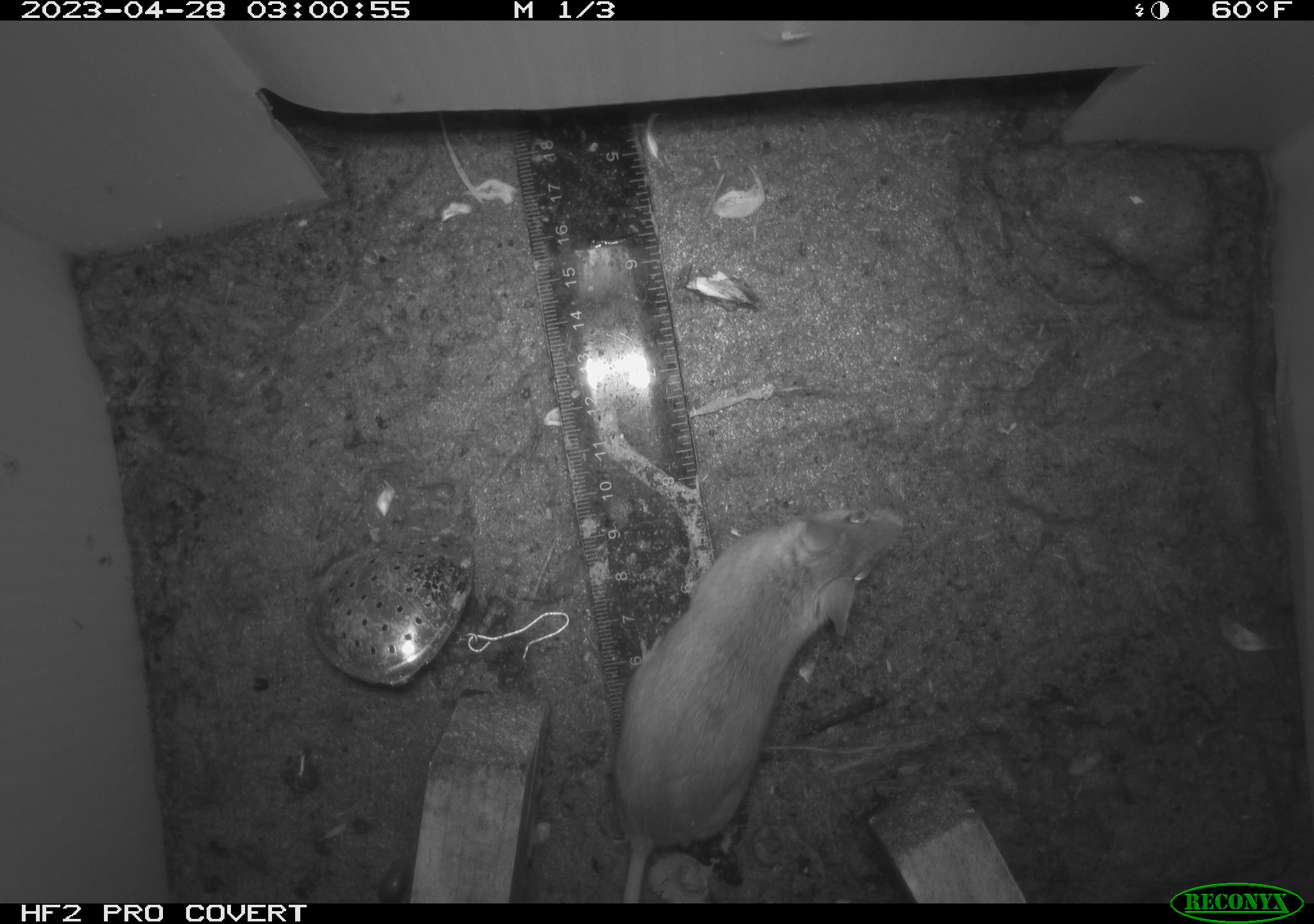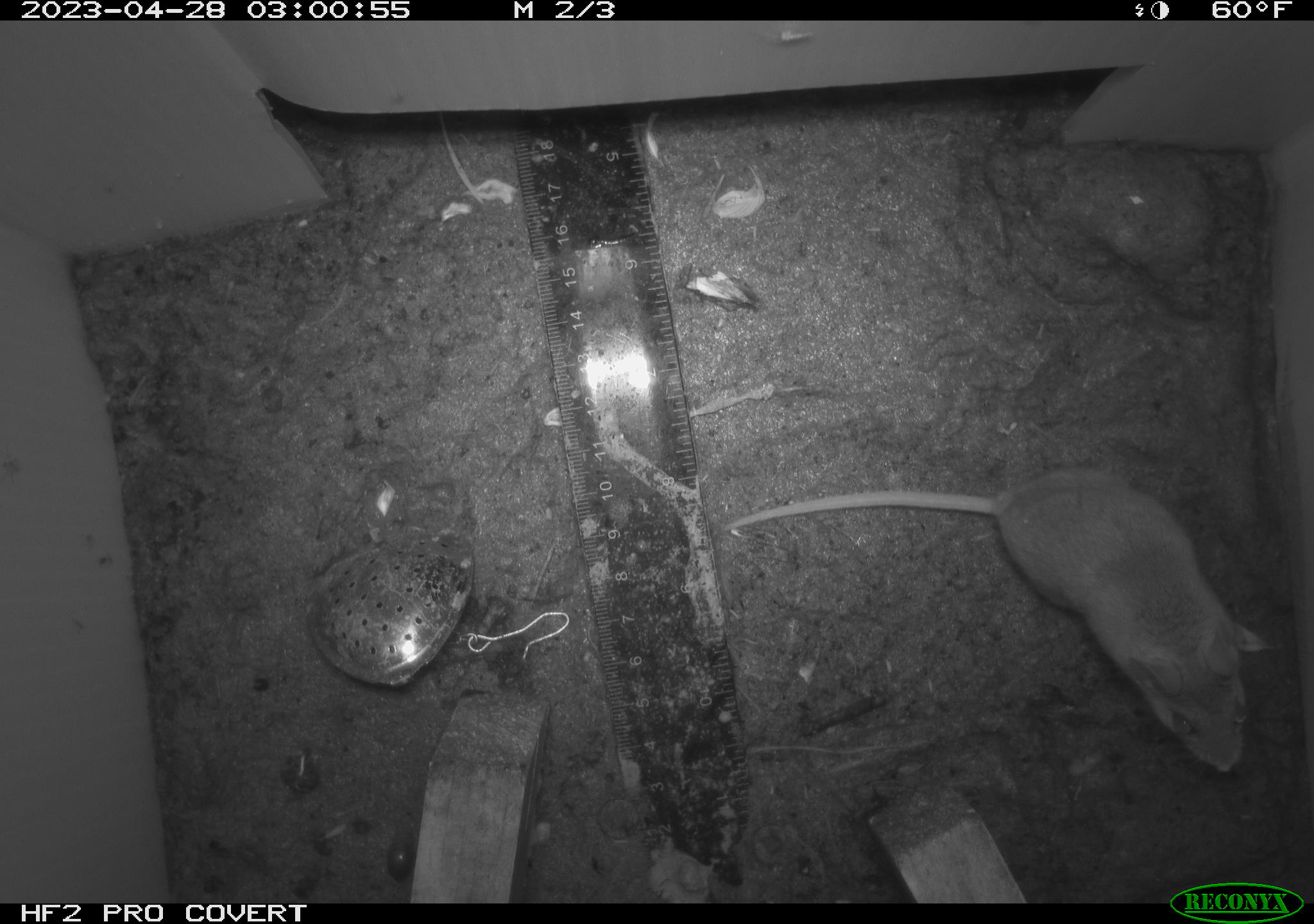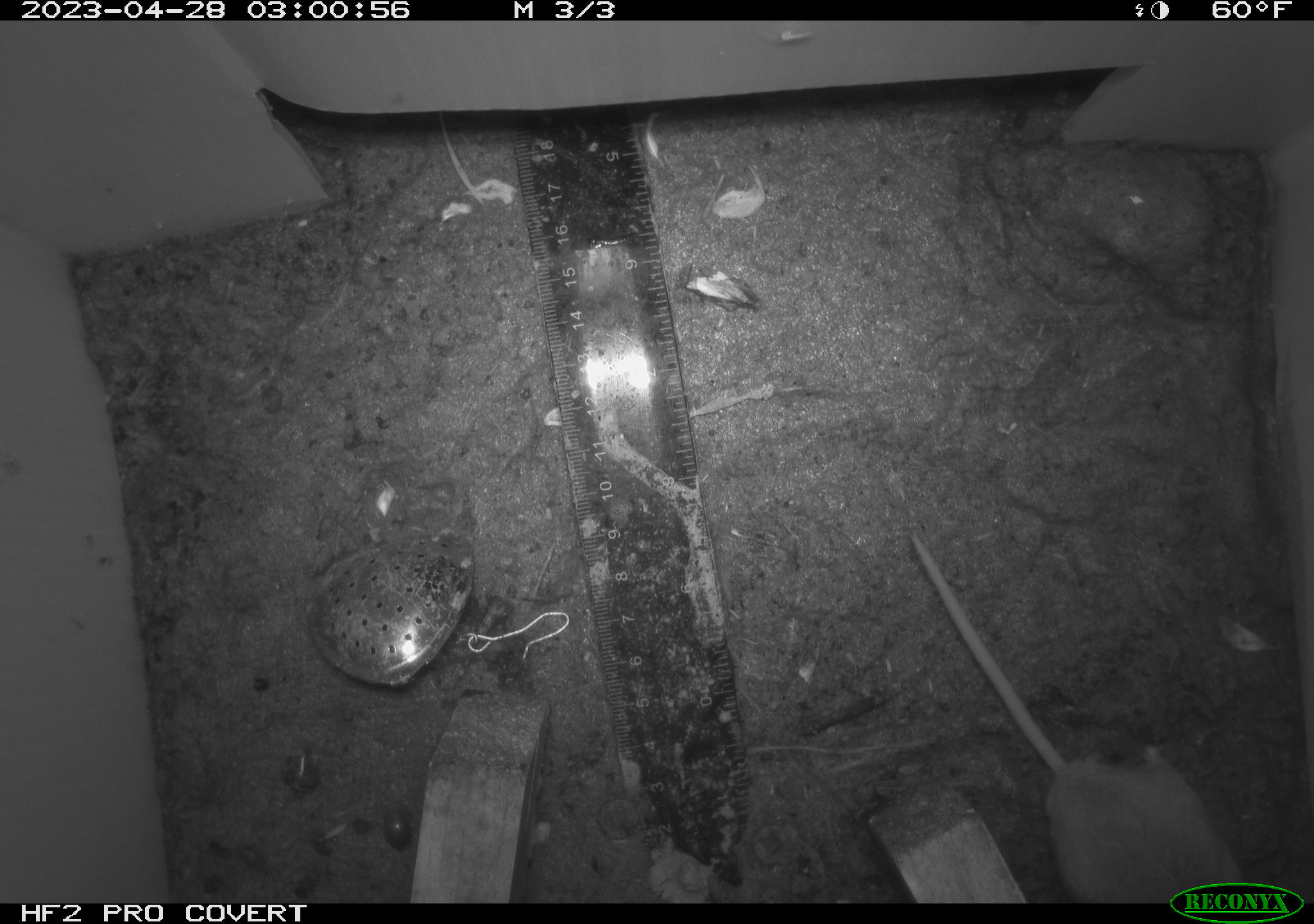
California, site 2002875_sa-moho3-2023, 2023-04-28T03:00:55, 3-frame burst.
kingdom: Animalia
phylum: Chordata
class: Mammalia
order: Rodentia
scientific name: Rodentia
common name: mouse species